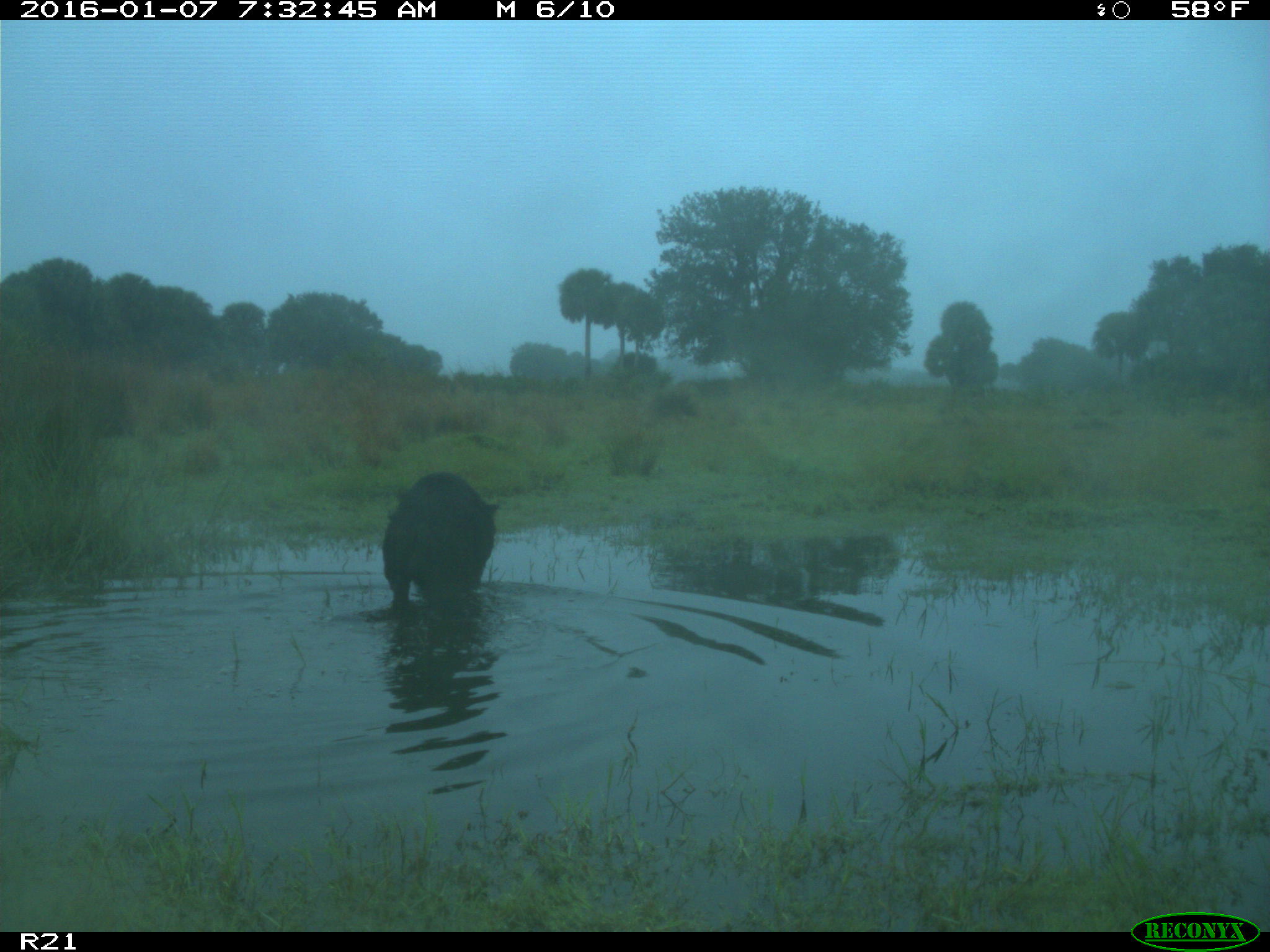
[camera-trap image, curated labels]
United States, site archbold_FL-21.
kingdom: Animalia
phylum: Chordata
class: Mammalia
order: Artiodactyla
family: Suidae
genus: Sus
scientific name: Sus scrofa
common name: wild boar